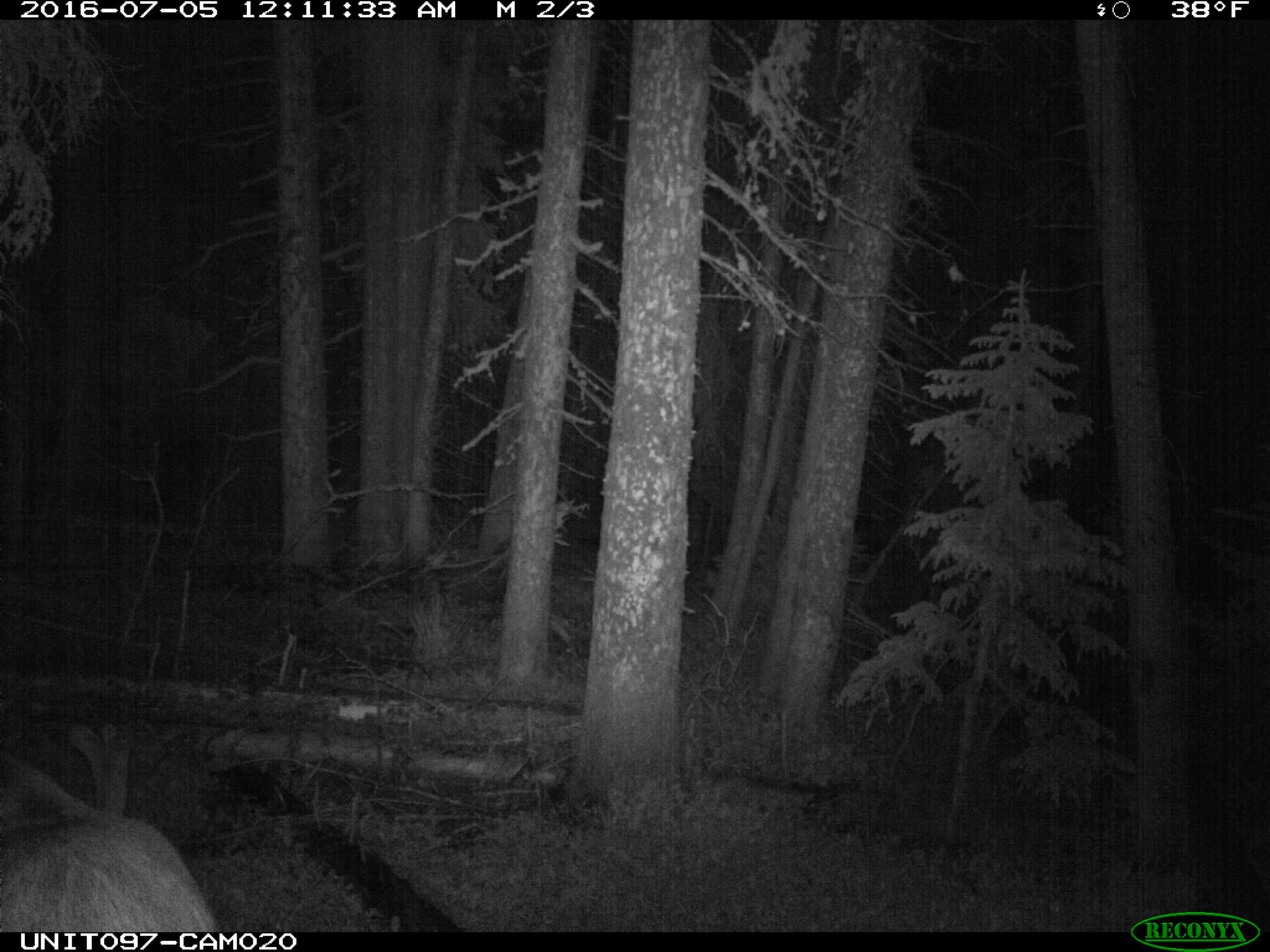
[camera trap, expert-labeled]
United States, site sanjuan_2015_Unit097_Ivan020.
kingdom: Animalia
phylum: Chordata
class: Mammalia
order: Artiodactyla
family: Cervidae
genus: Cervus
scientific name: Cervus elaphus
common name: red deer